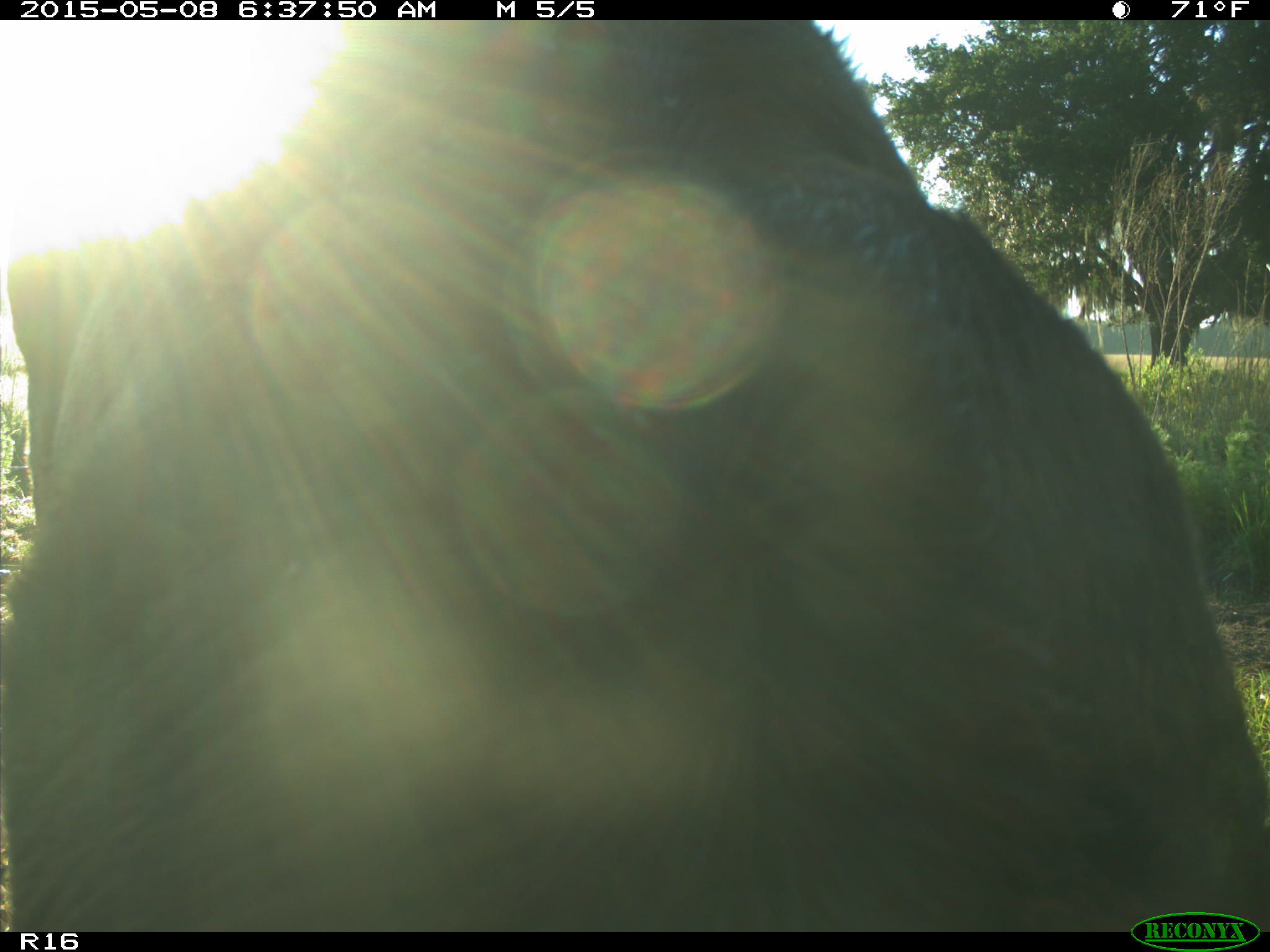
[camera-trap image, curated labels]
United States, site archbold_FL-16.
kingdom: Animalia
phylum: Chordata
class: Mammalia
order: Artiodactyla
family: Bovidae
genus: Bos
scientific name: Bos taurus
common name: domestic cow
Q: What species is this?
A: Bos taurus (domestic cow).